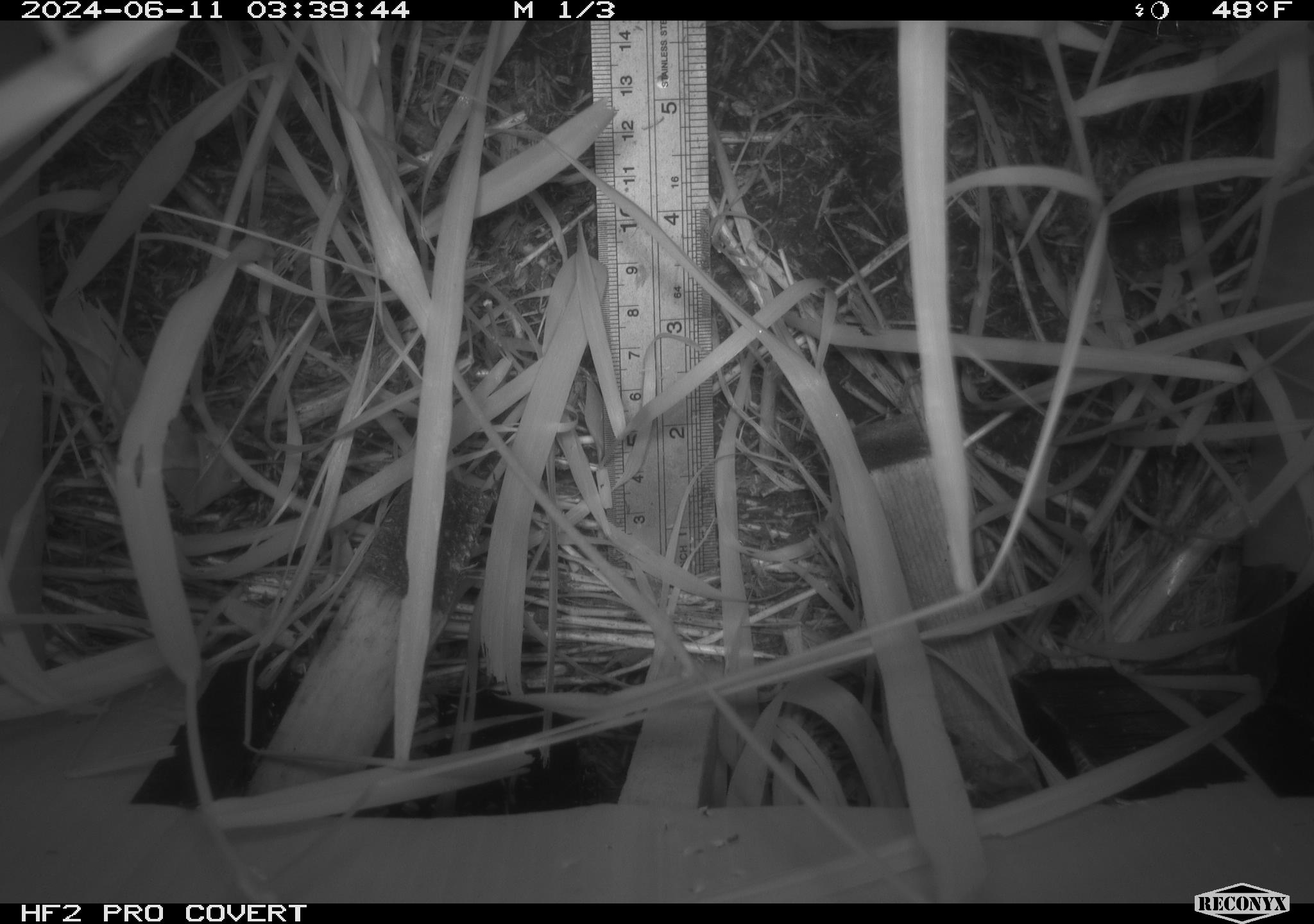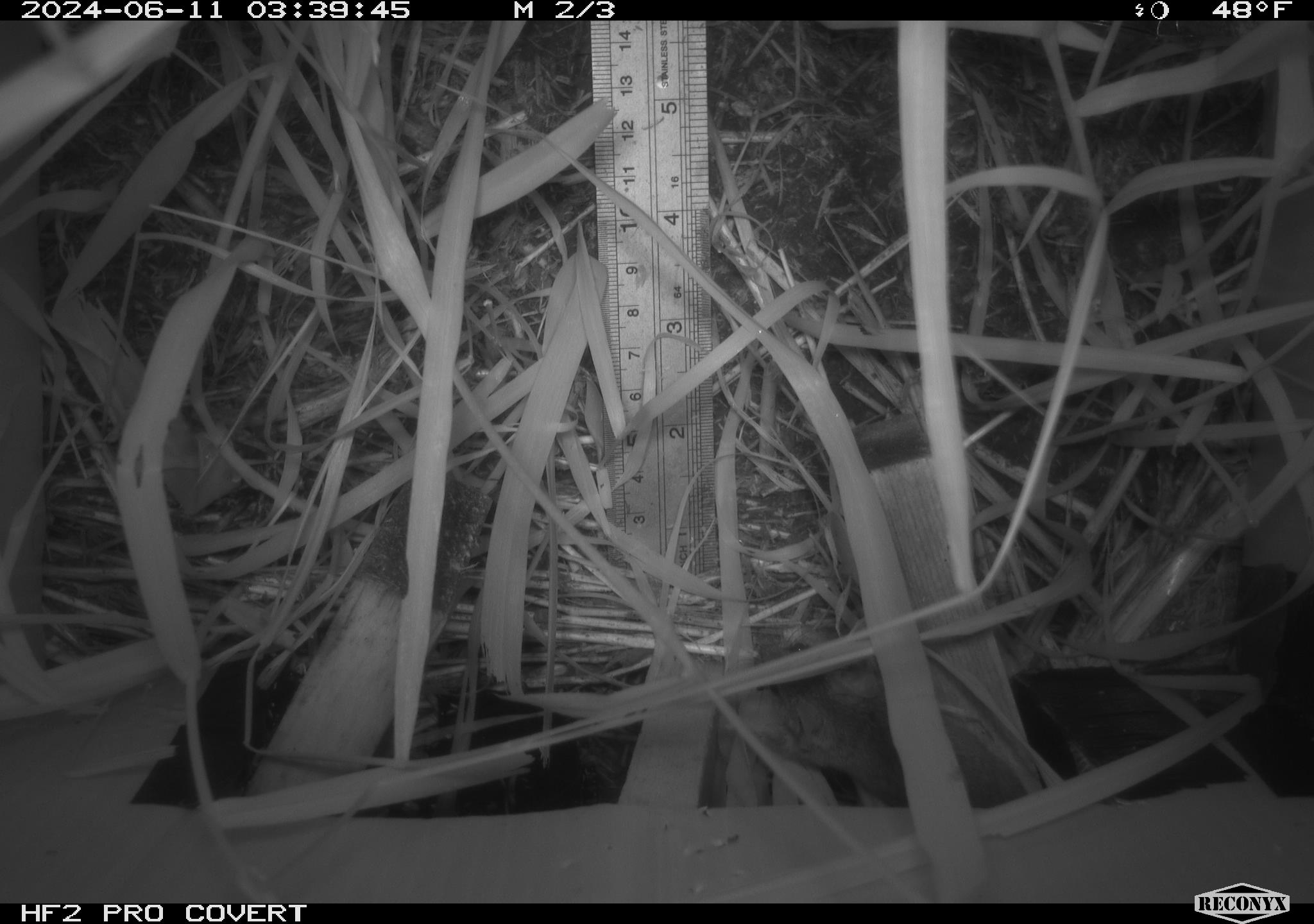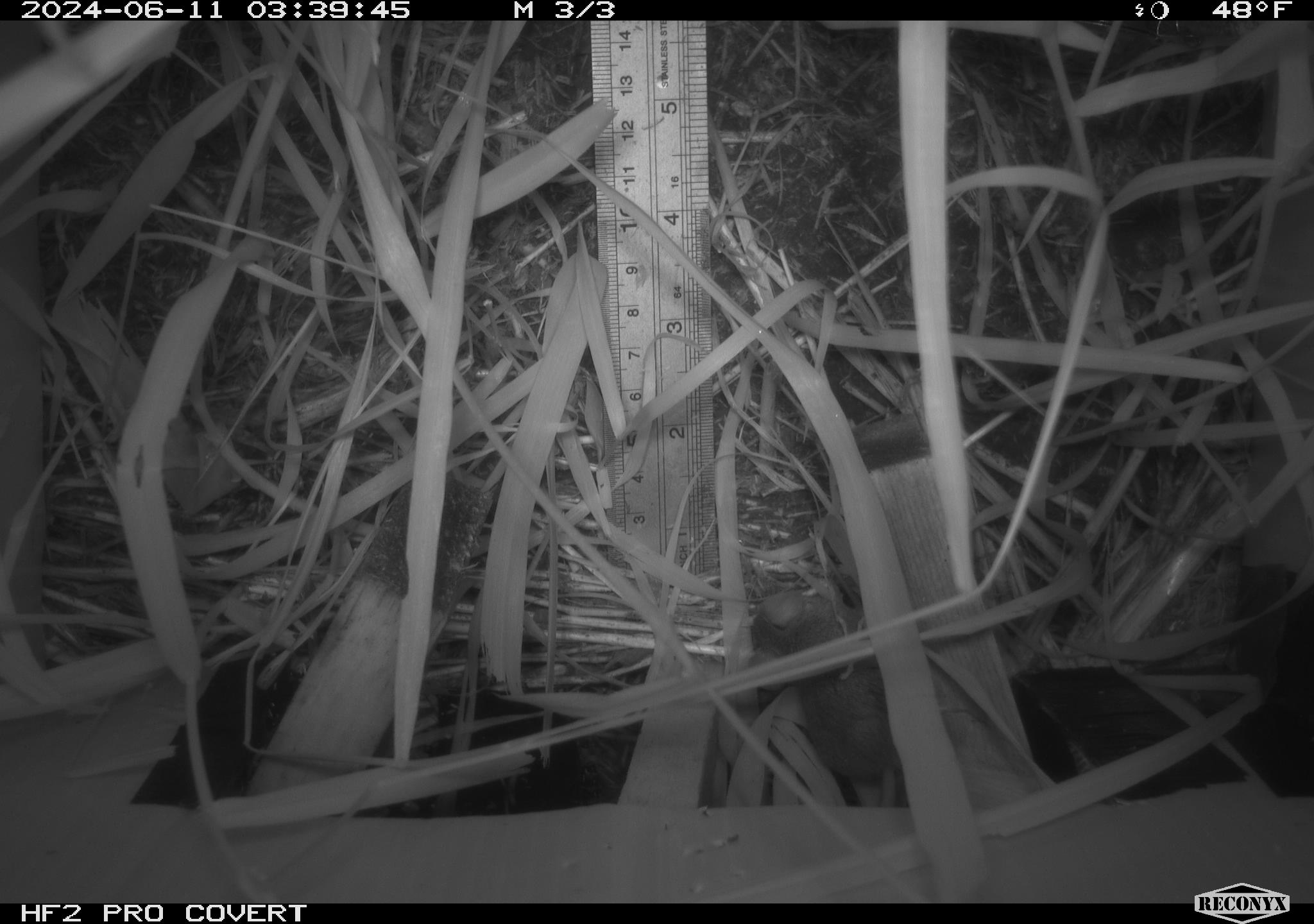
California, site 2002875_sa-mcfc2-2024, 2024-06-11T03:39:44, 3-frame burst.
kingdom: Animalia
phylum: Chordata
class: Mammalia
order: Rodentia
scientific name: Rodentia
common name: rodent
Rodent (Rodentia).